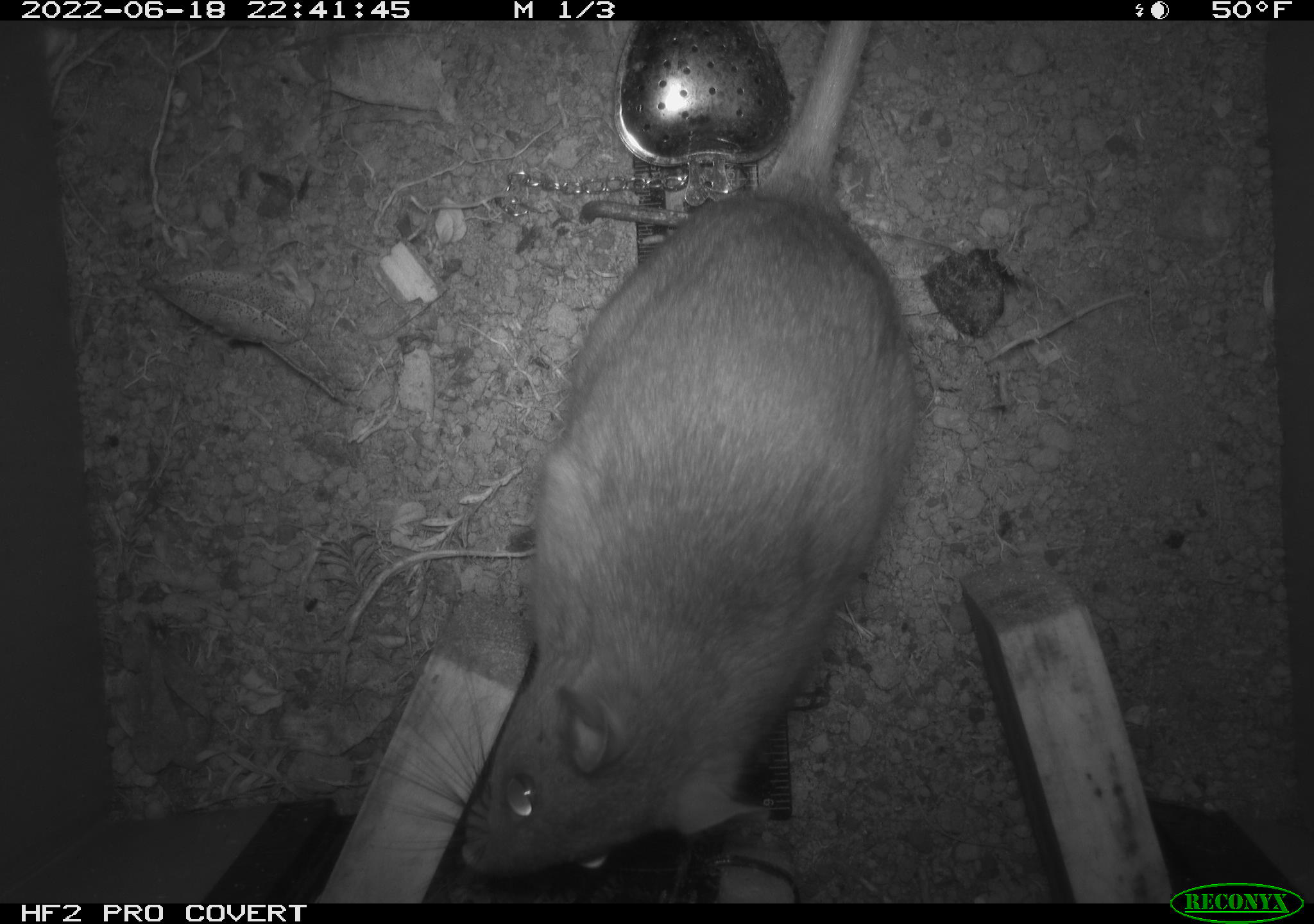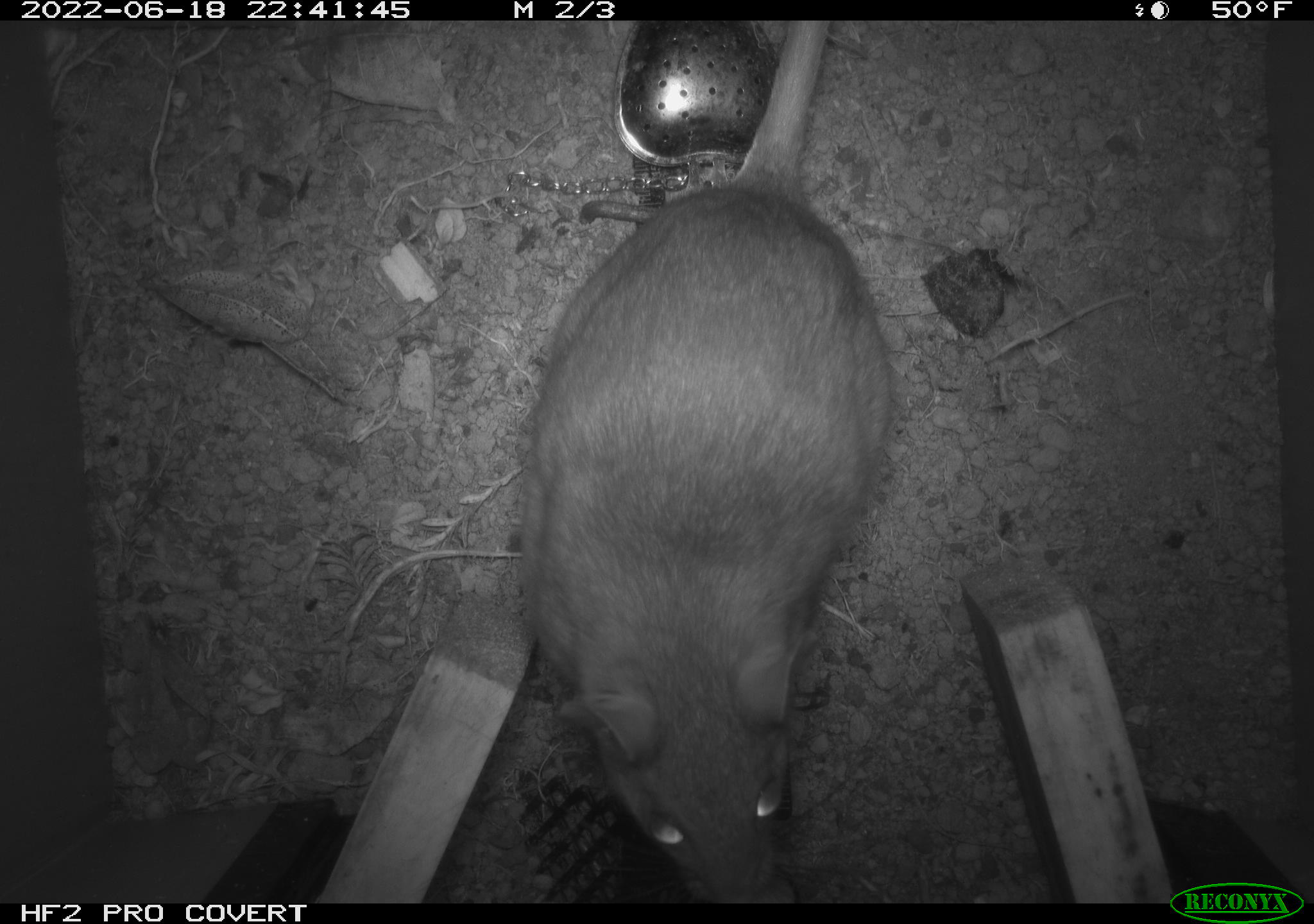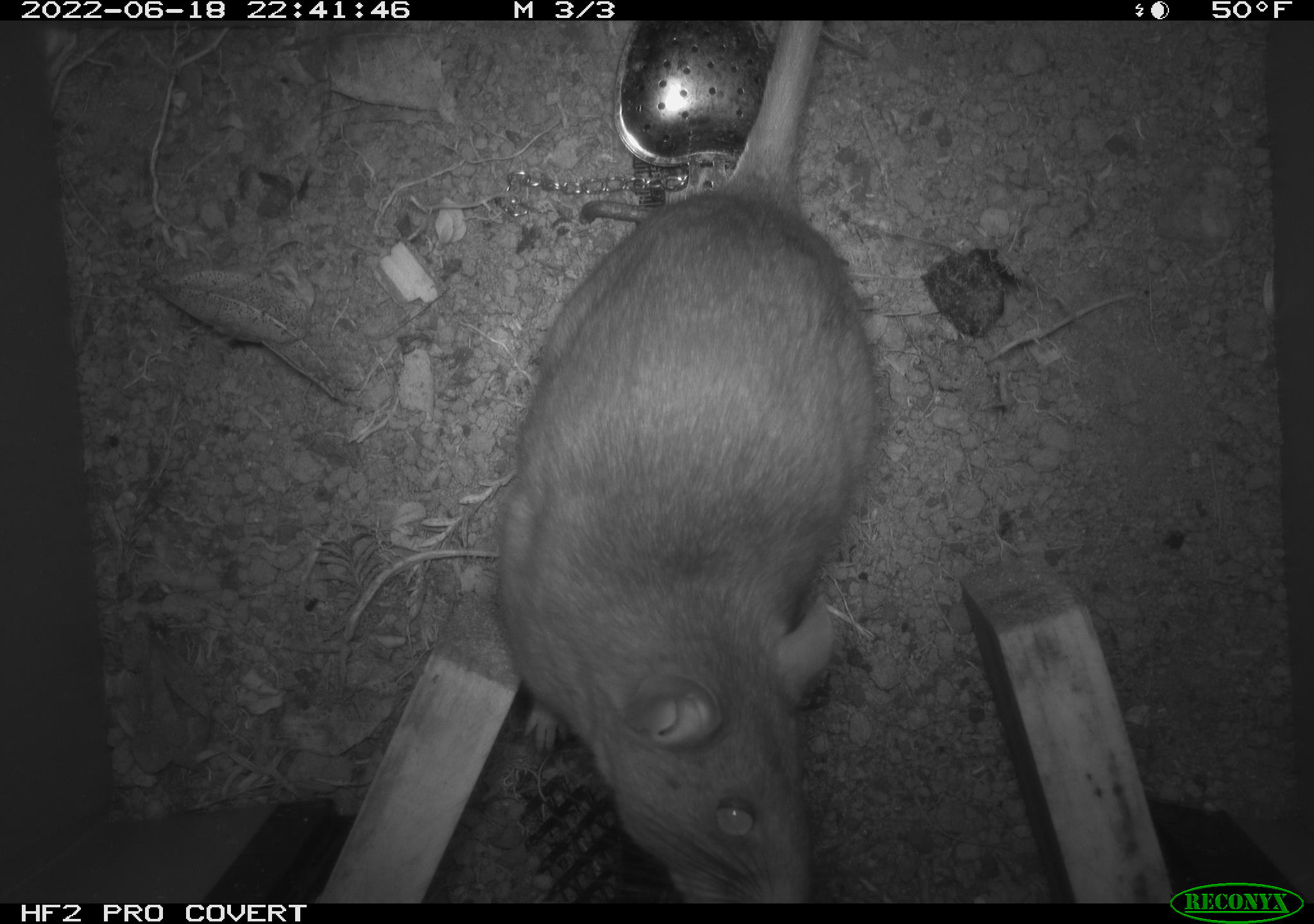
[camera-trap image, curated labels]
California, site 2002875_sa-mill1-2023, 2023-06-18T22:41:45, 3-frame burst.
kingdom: Animalia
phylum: Chordata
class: Mammalia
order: Rodentia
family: Cricetidae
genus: Neotoma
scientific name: Neotoma fuscipes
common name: dusky-footed woodrat